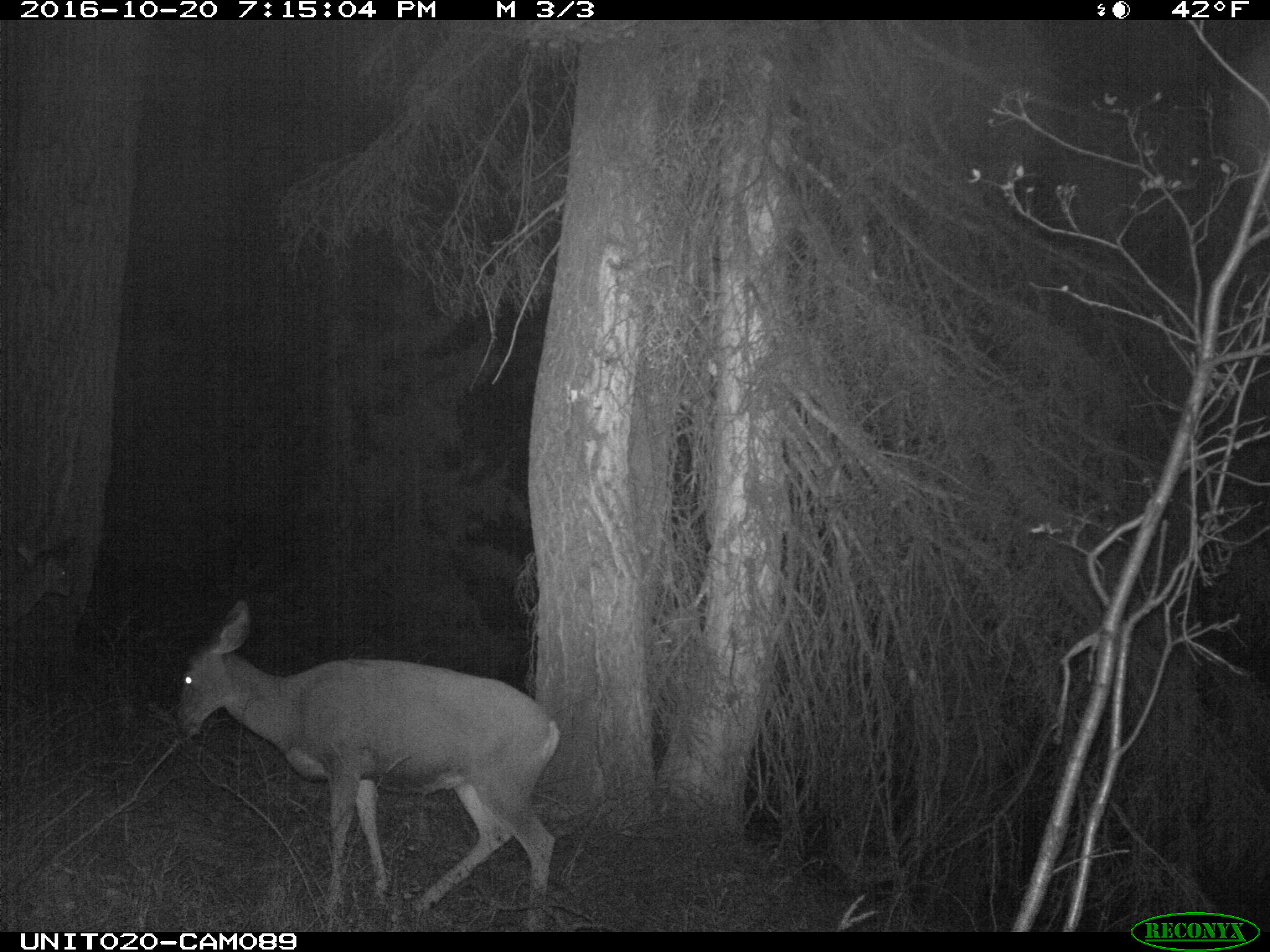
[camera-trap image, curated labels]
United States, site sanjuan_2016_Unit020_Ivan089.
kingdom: Animalia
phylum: Chordata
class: Mammalia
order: Artiodactyla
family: Cervidae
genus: Odocoileus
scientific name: Odocoileus hemionus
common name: mule deer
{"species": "Odocoileus hemionus (mule deer)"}